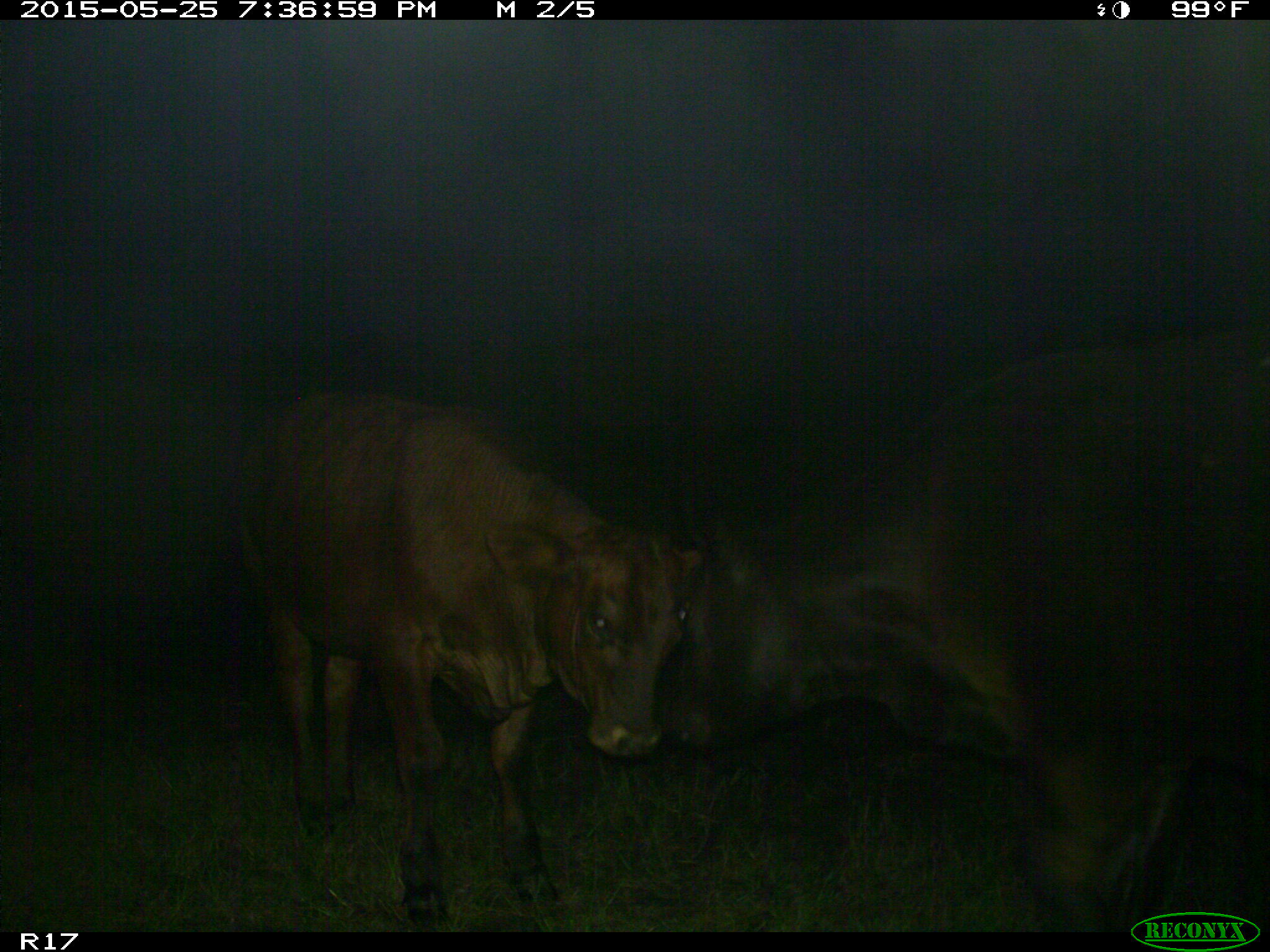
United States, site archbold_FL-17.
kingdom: Animalia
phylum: Chordata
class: Mammalia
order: Artiodactyla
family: Bovidae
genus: Bos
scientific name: Bos taurus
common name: domestic cow